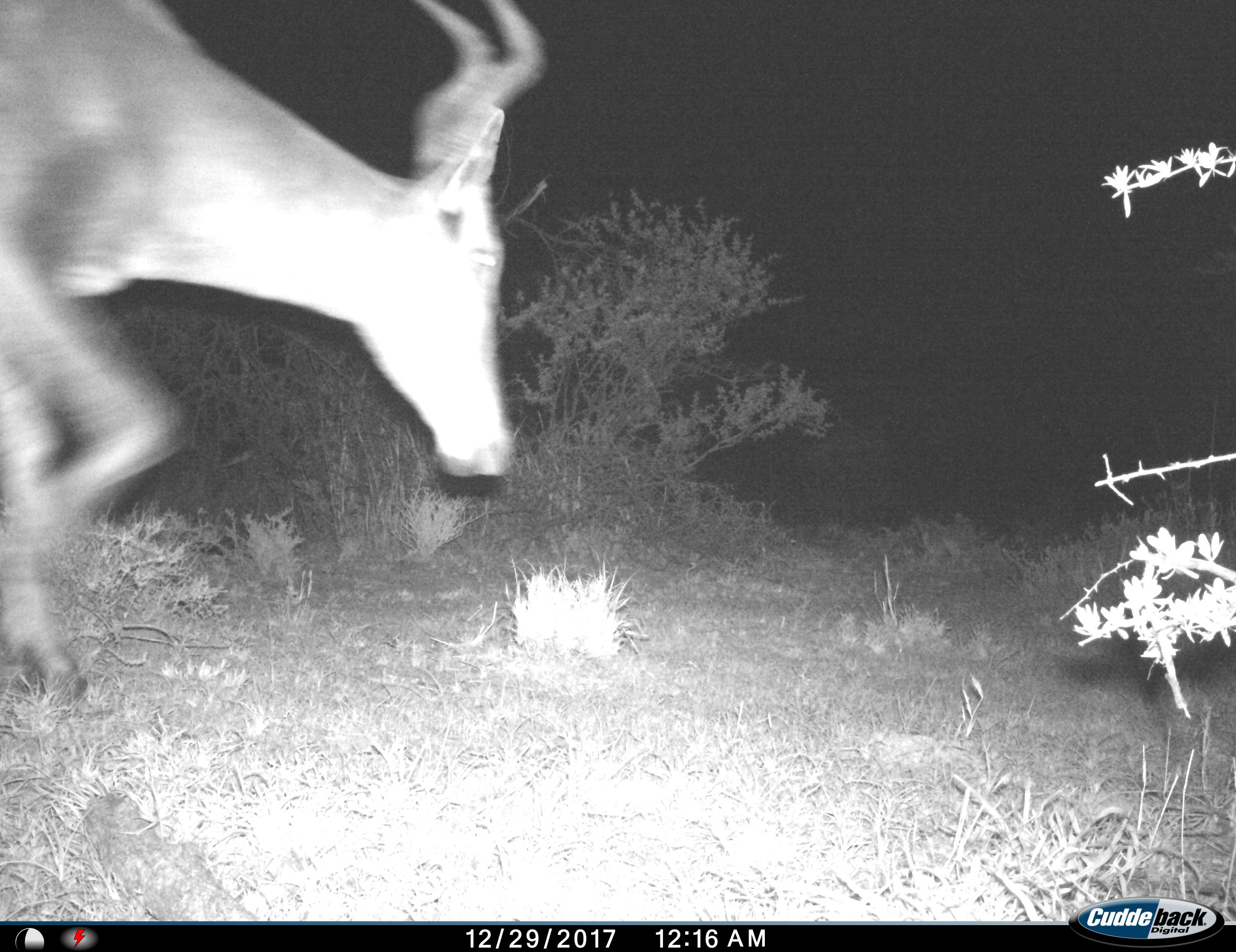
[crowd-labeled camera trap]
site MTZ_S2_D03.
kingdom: Animalia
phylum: Chordata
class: Mammalia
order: Artiodactyla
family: Bovidae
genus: Alcelaphus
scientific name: Alcelaphus buselaphus caama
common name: red hartebeest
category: hartebeestred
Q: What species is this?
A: Hartebeestred (red hartebeest) (Alcelaphus buselaphus caama).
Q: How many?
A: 1.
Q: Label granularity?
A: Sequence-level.